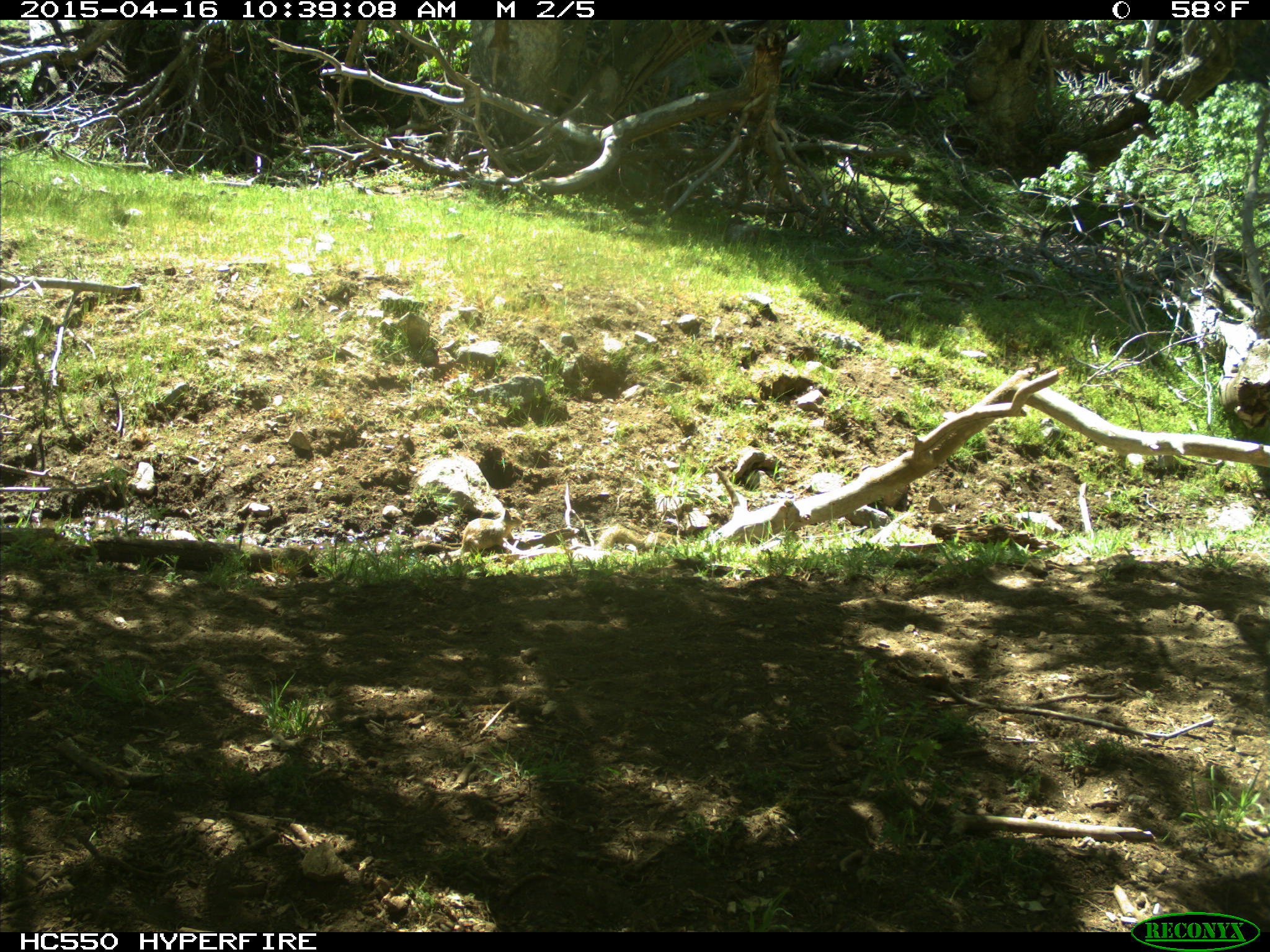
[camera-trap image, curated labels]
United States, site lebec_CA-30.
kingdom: Animalia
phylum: Chordata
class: Mammalia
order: Rodentia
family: Sciuridae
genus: Otospermophilus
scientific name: Otospermophilus beecheyi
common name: california ground squirrel